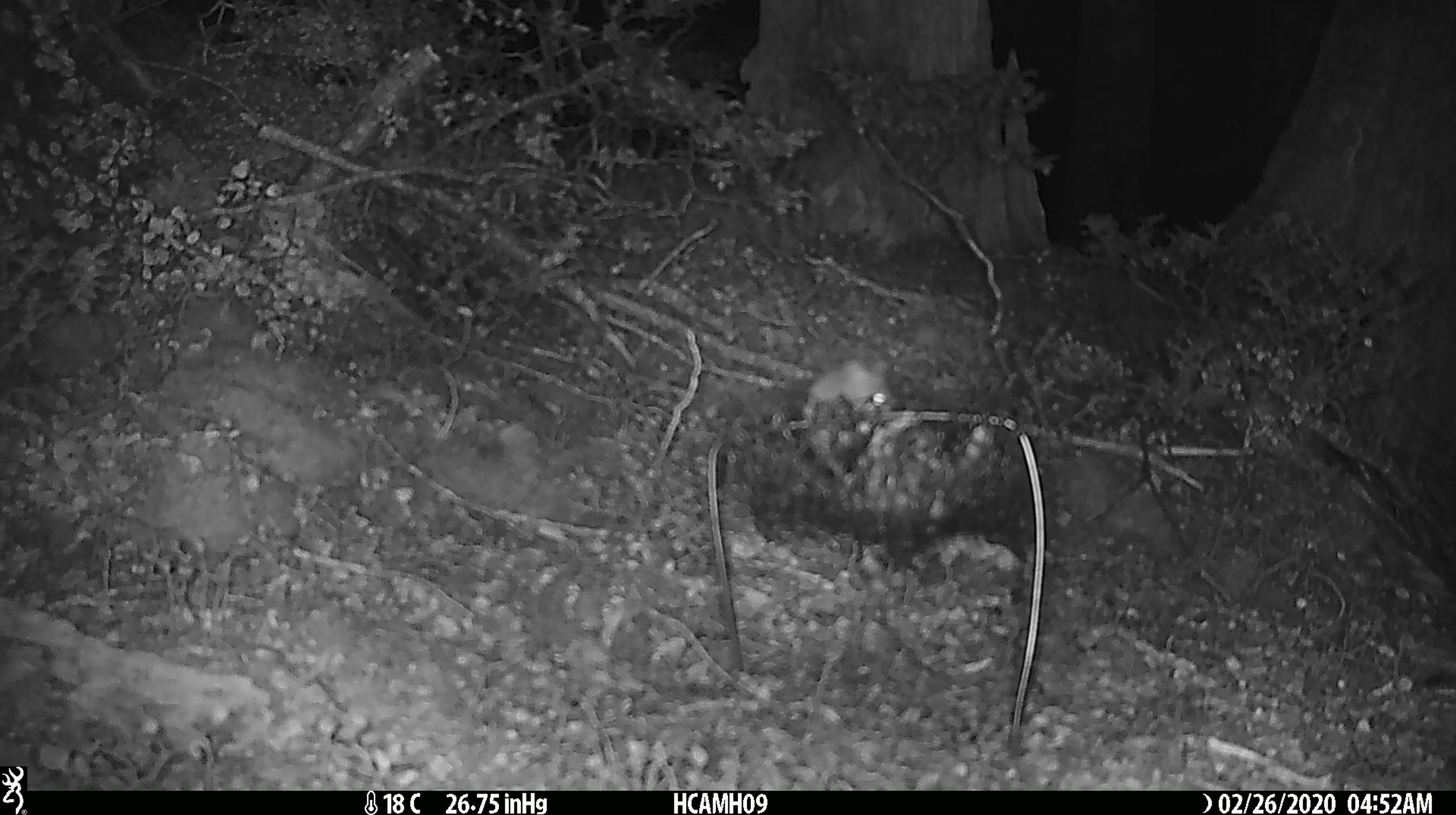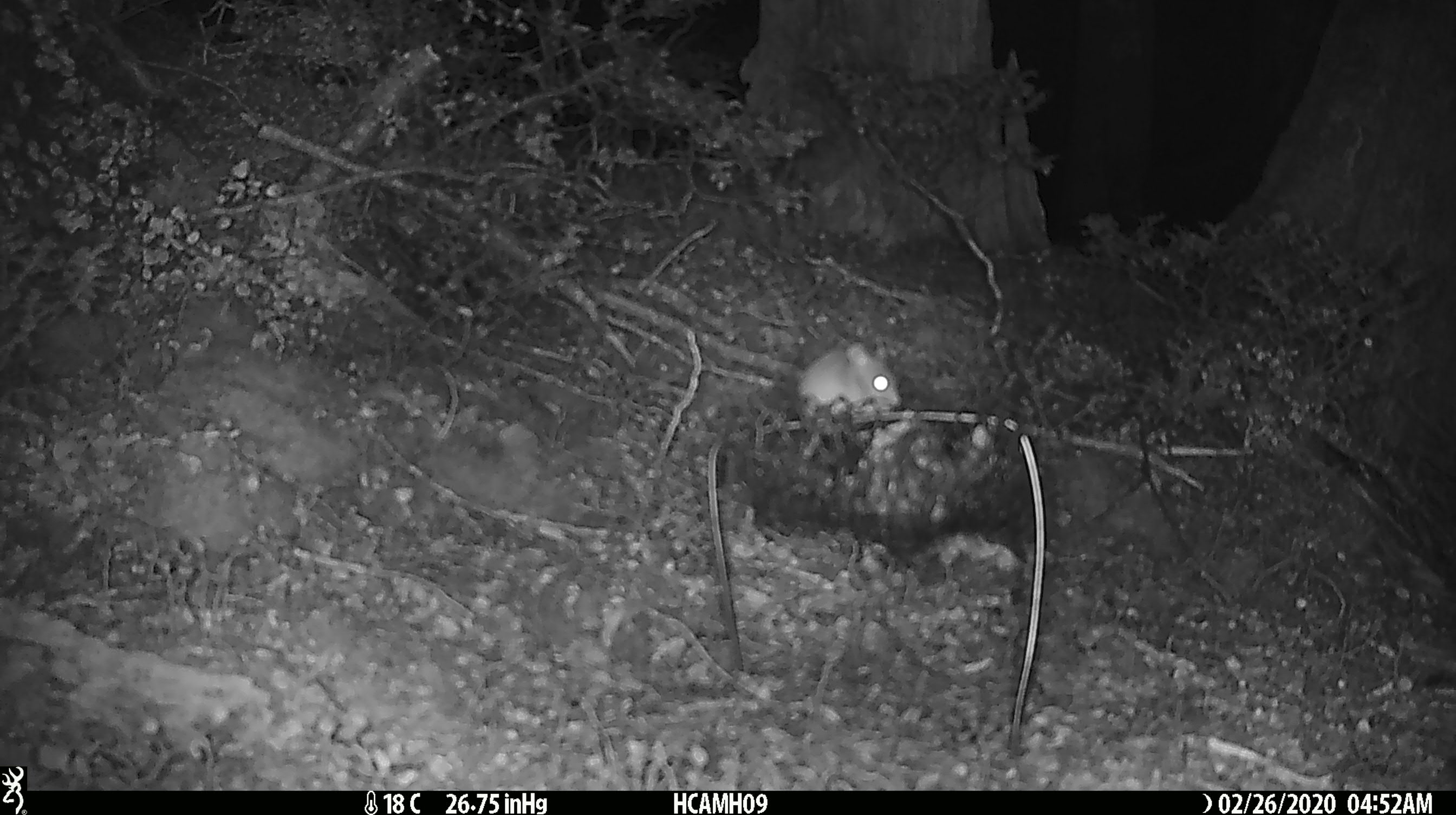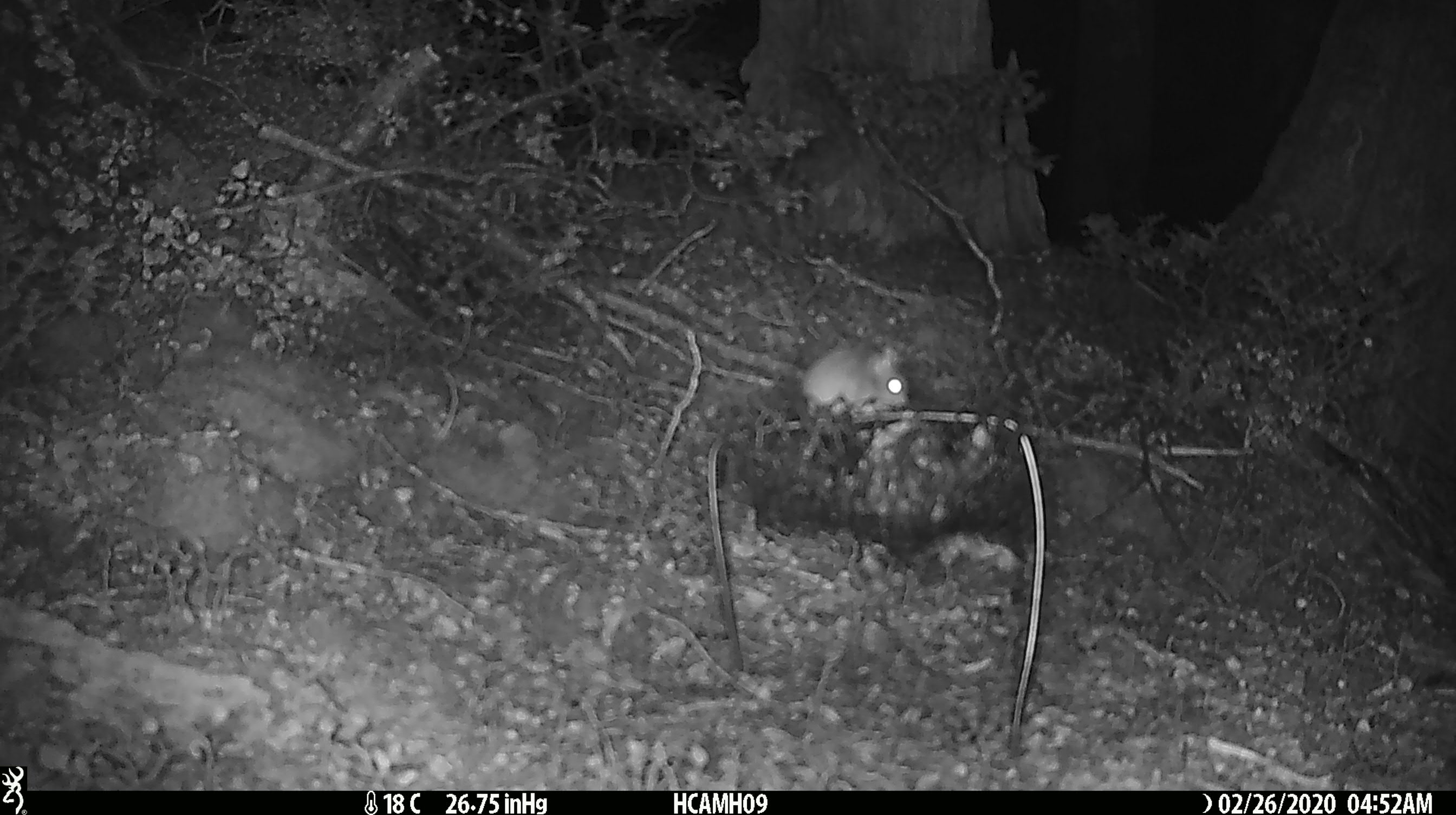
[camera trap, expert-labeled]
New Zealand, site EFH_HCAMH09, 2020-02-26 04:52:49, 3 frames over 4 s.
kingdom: Animalia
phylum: Chordata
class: Mammalia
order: Rodentia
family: Muridae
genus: Mus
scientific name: Mus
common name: mouse